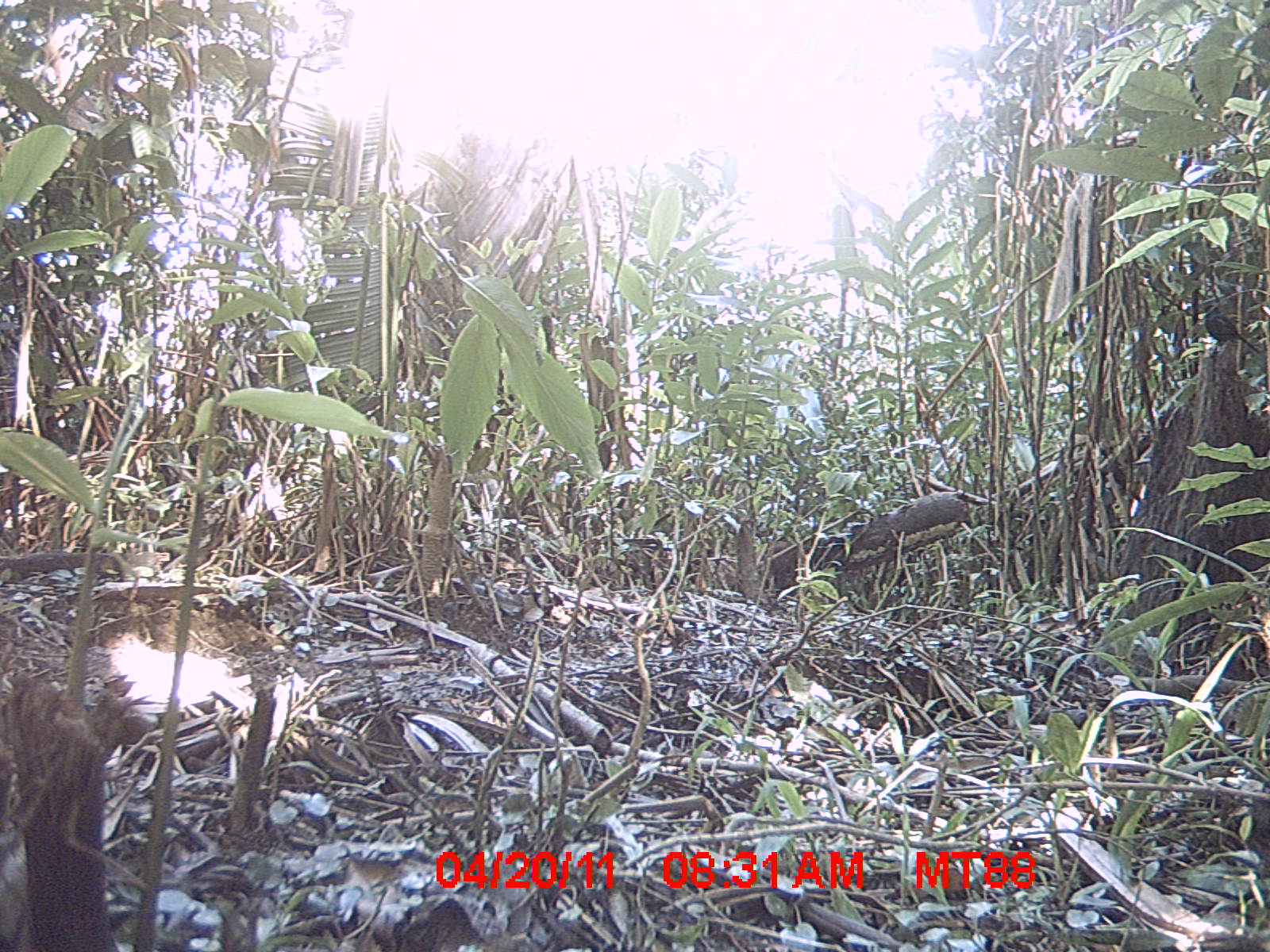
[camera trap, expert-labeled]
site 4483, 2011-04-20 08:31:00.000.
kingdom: Animalia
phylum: Chordata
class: Aves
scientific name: Aves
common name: bird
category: unknown bird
Unknown bird (bird) (Aves), count 1.